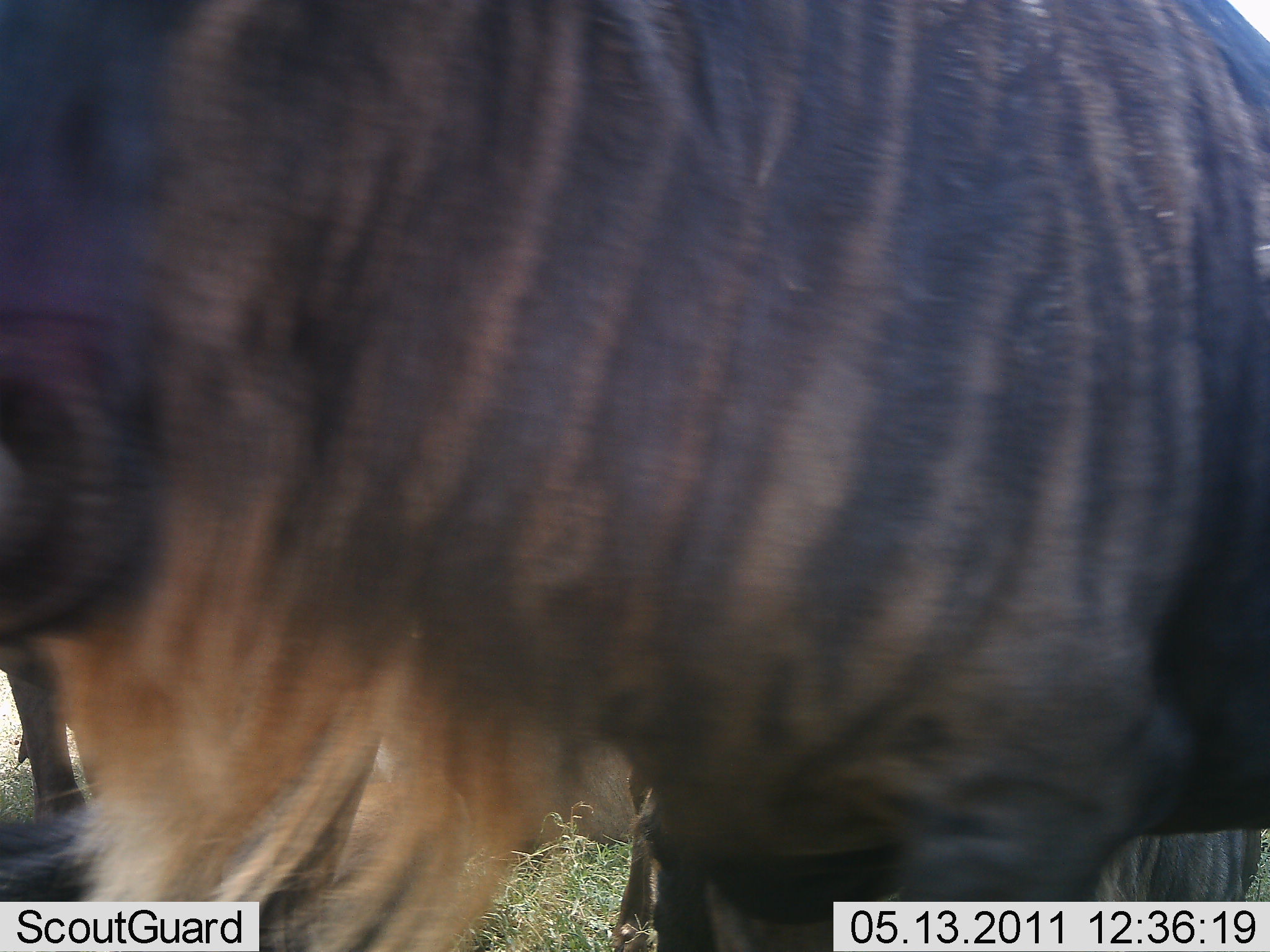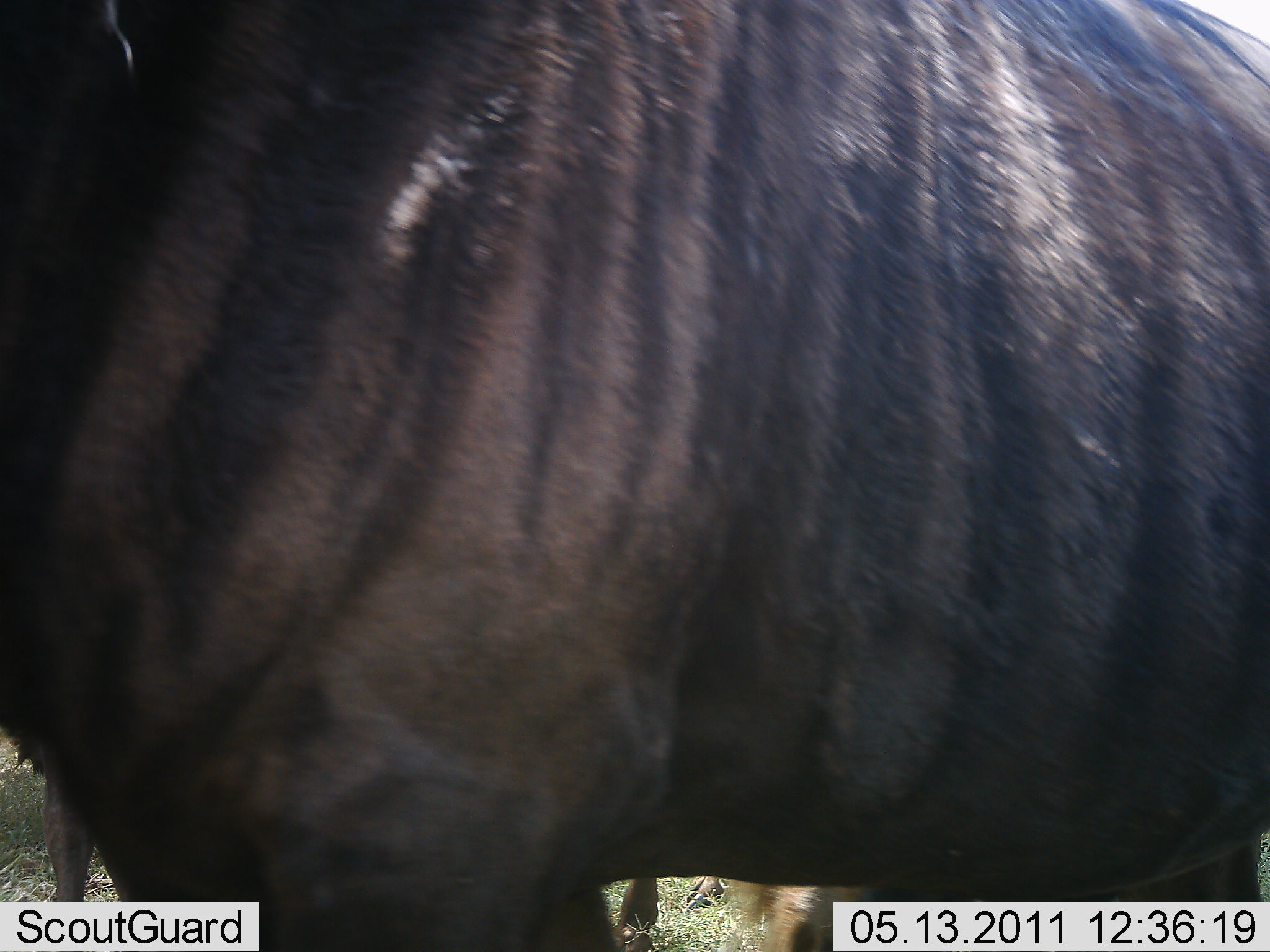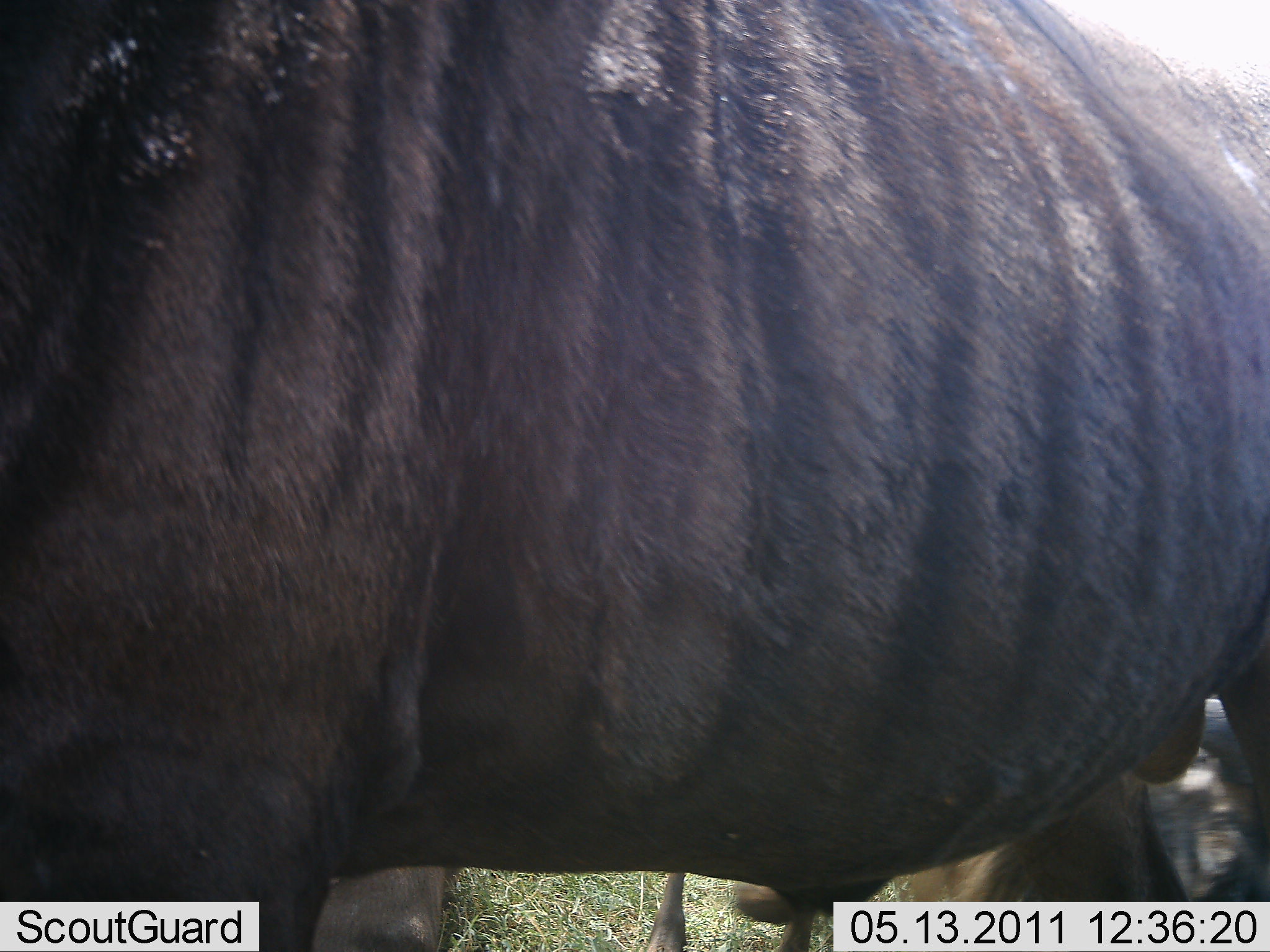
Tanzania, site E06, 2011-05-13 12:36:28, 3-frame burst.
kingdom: Animalia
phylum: Chordata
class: Mammalia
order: Artiodactyla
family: Bovidae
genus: Connochaetes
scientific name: Connochaetes taurinus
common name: blue wildebeest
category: wildebeest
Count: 1.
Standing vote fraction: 25%.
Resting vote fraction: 8%.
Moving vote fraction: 75%.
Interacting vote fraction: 0%.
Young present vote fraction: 0%.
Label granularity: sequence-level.